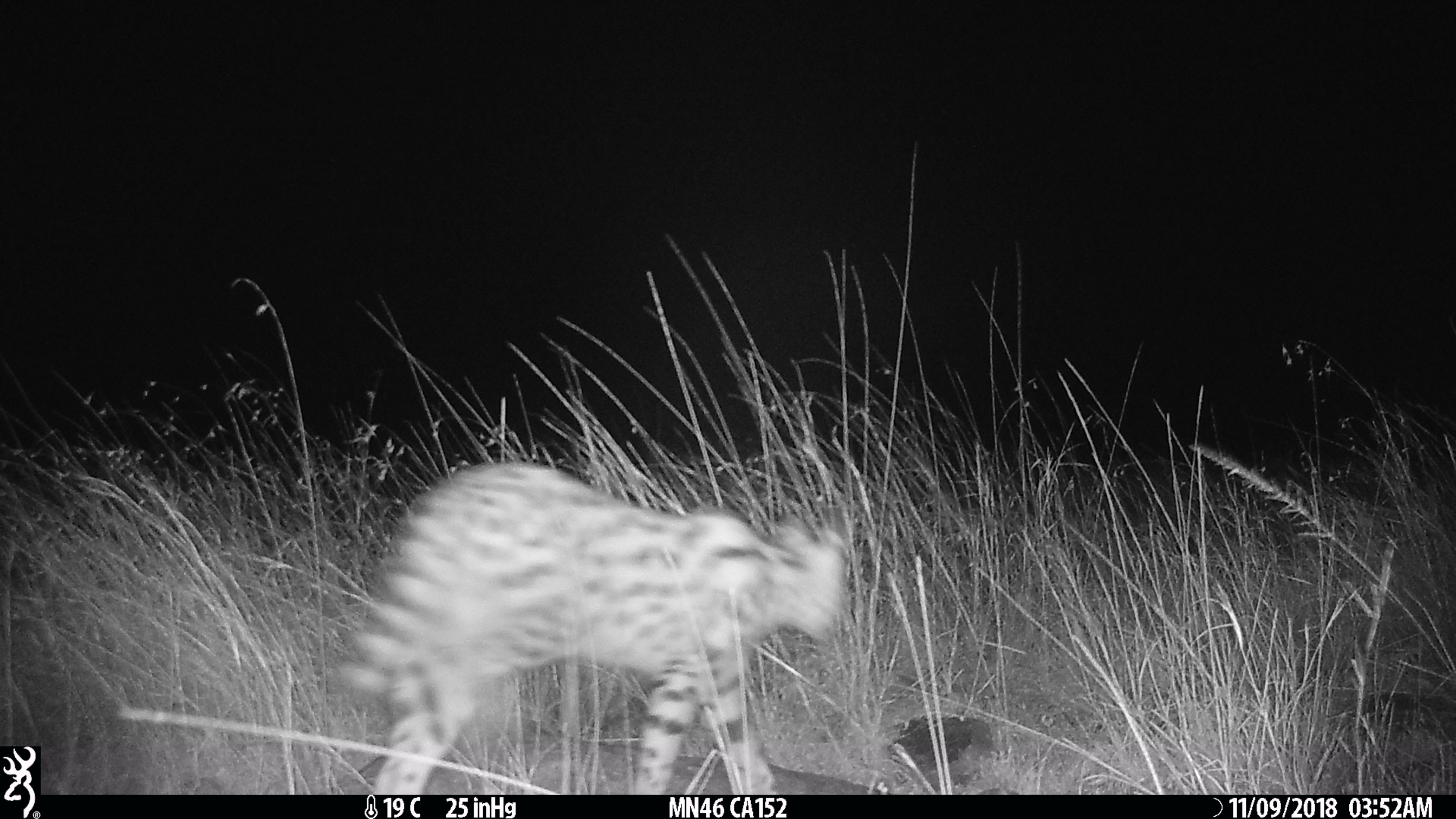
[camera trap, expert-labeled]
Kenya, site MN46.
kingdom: Animalia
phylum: Chordata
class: Mammalia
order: Carnivora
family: Felidae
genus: Leptailurus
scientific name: Leptailurus serval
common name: serval